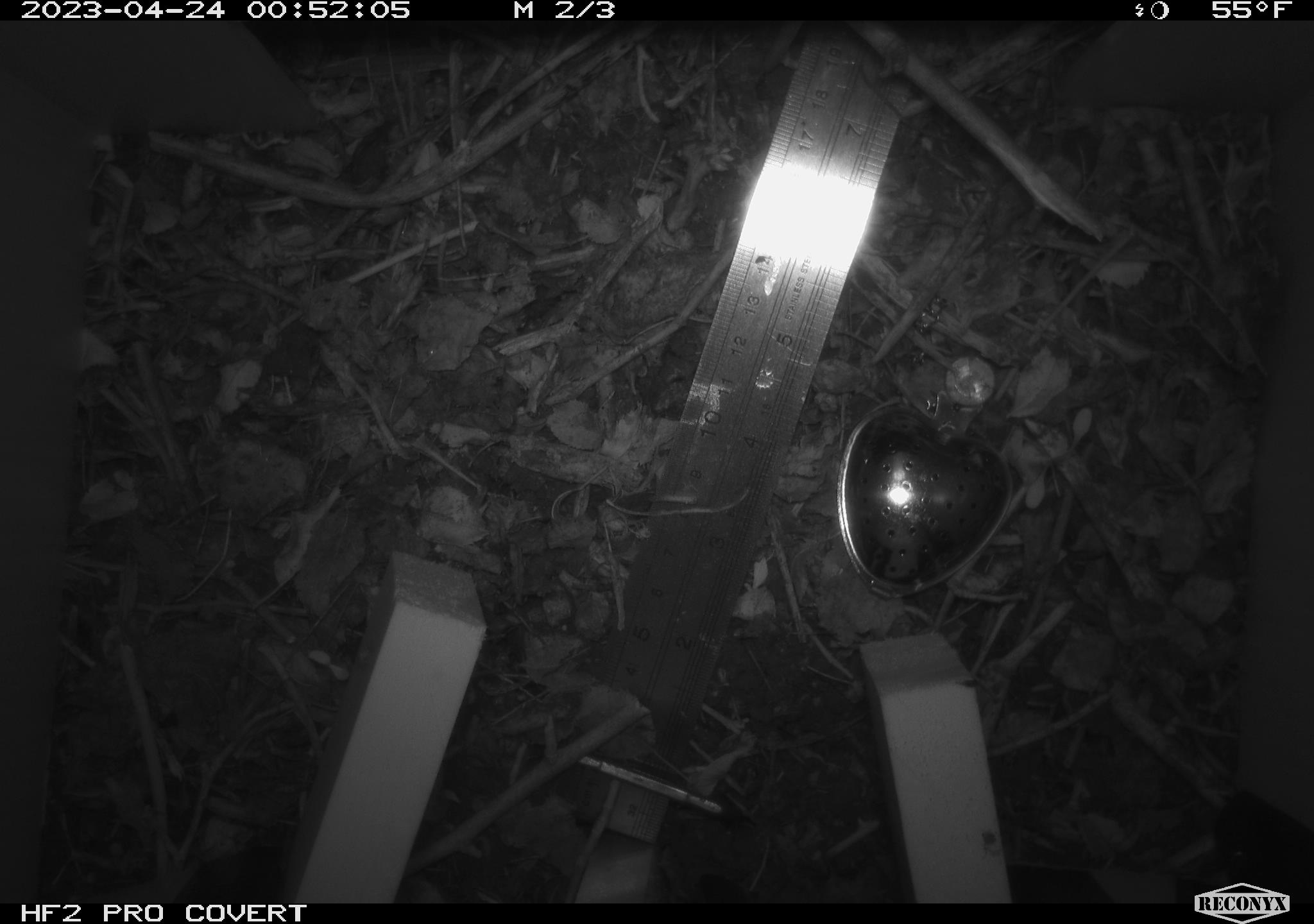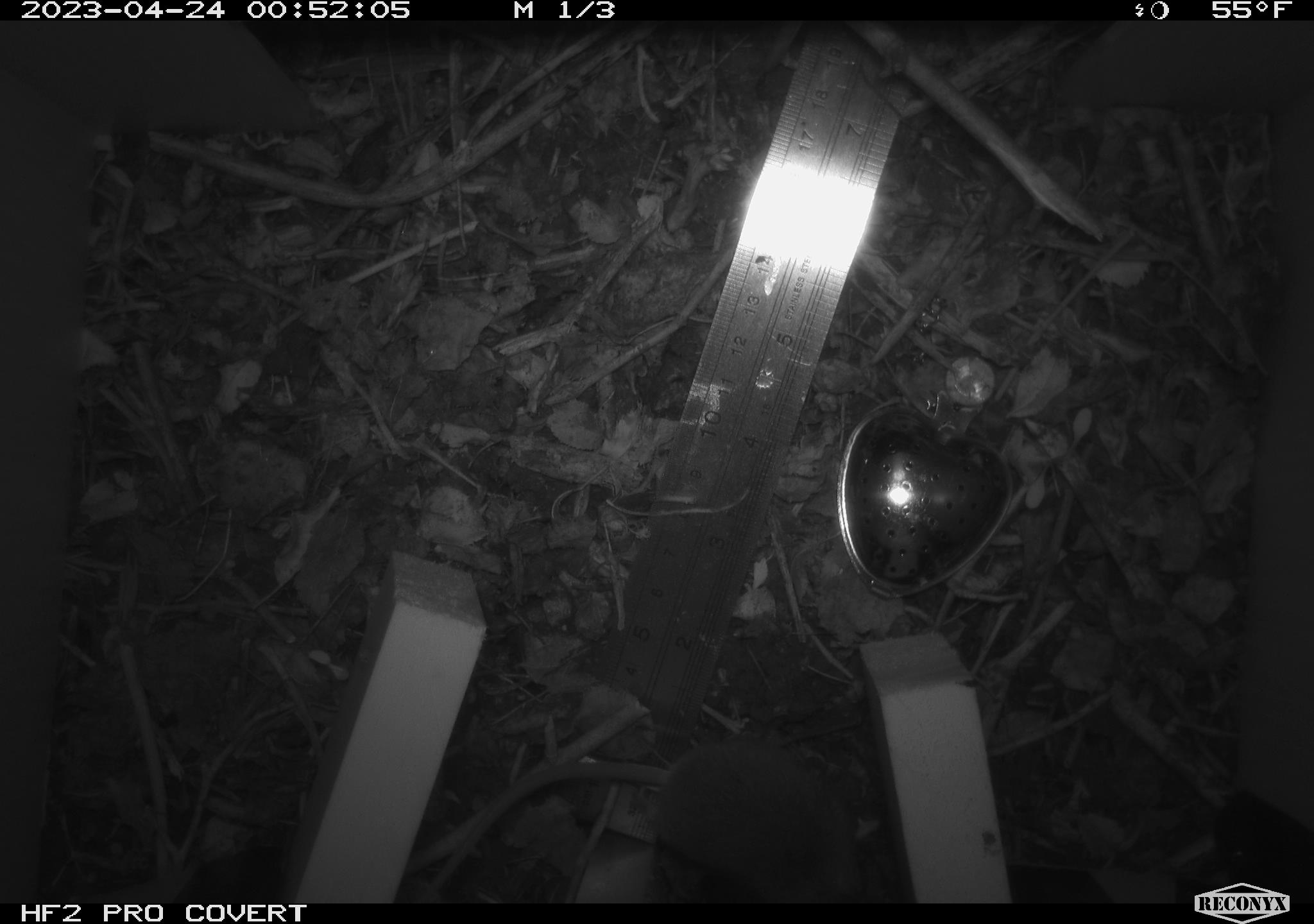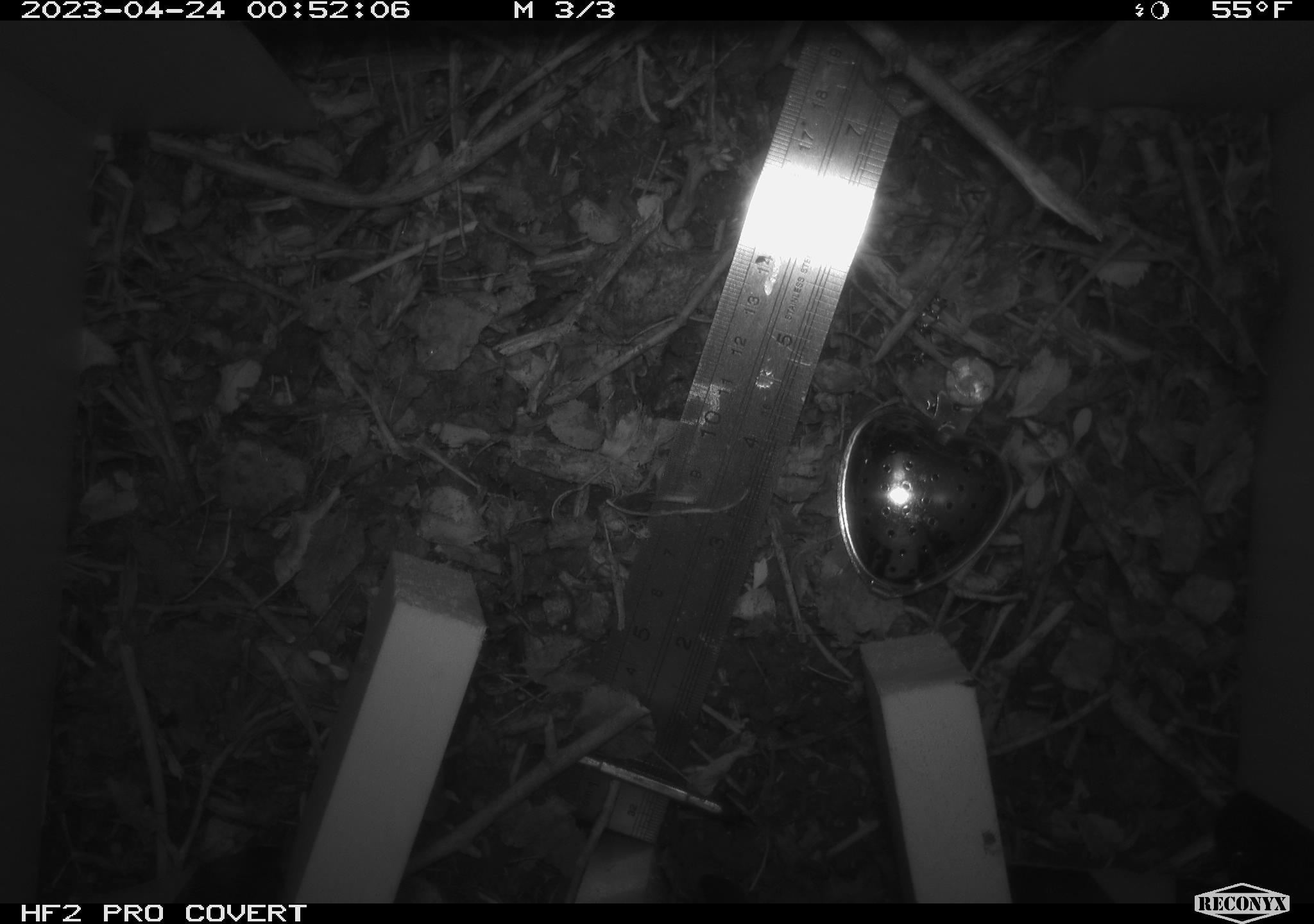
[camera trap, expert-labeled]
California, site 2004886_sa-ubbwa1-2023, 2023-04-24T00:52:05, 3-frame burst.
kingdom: Animalia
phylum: Chordata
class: Mammalia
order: Rodentia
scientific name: Rodentia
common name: mouse species